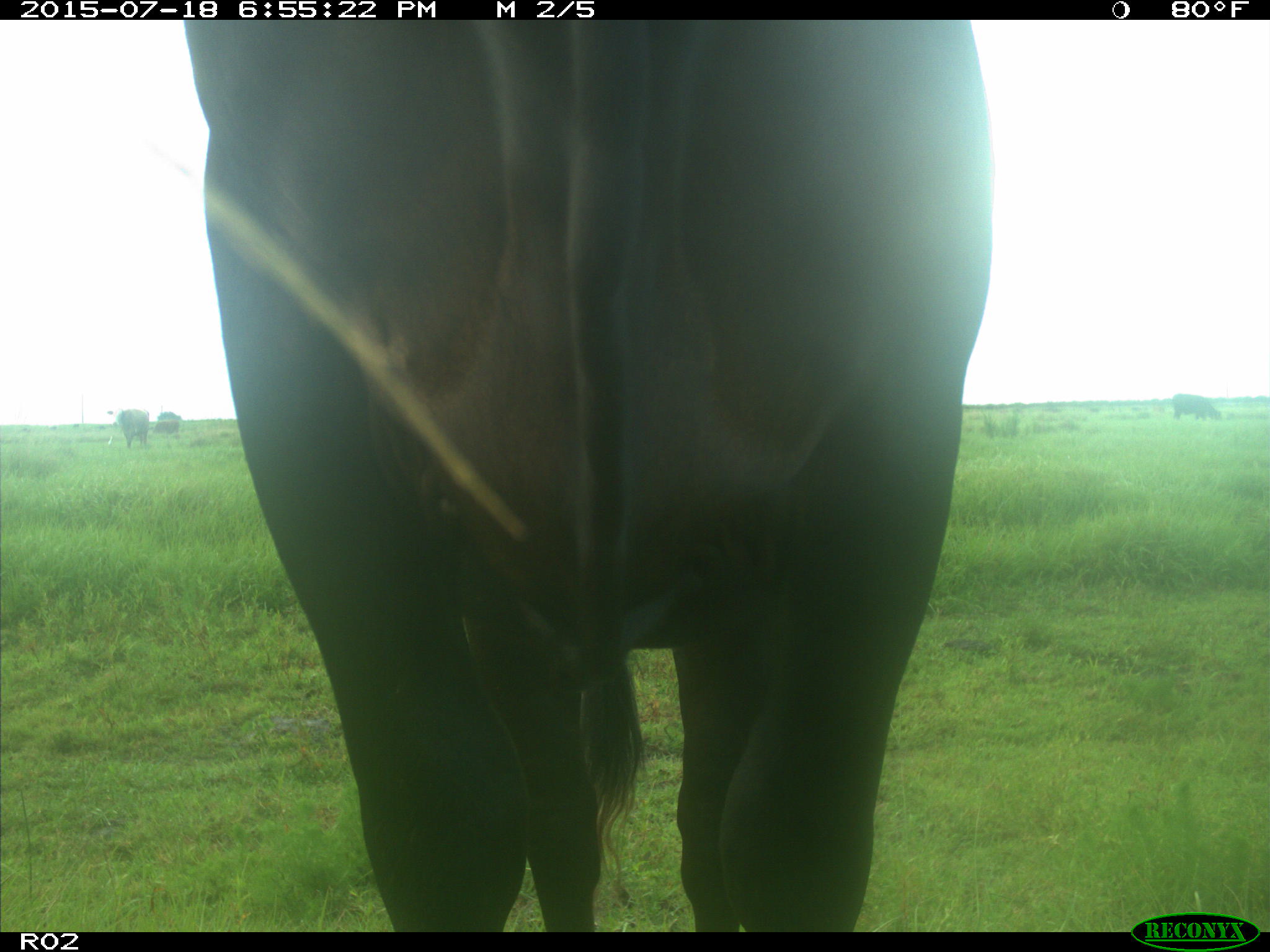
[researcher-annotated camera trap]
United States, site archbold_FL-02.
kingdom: Animalia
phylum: Chordata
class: Mammalia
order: Artiodactyla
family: Bovidae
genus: Bos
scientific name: Bos taurus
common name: domestic cow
Bos taurus (domestic cow).